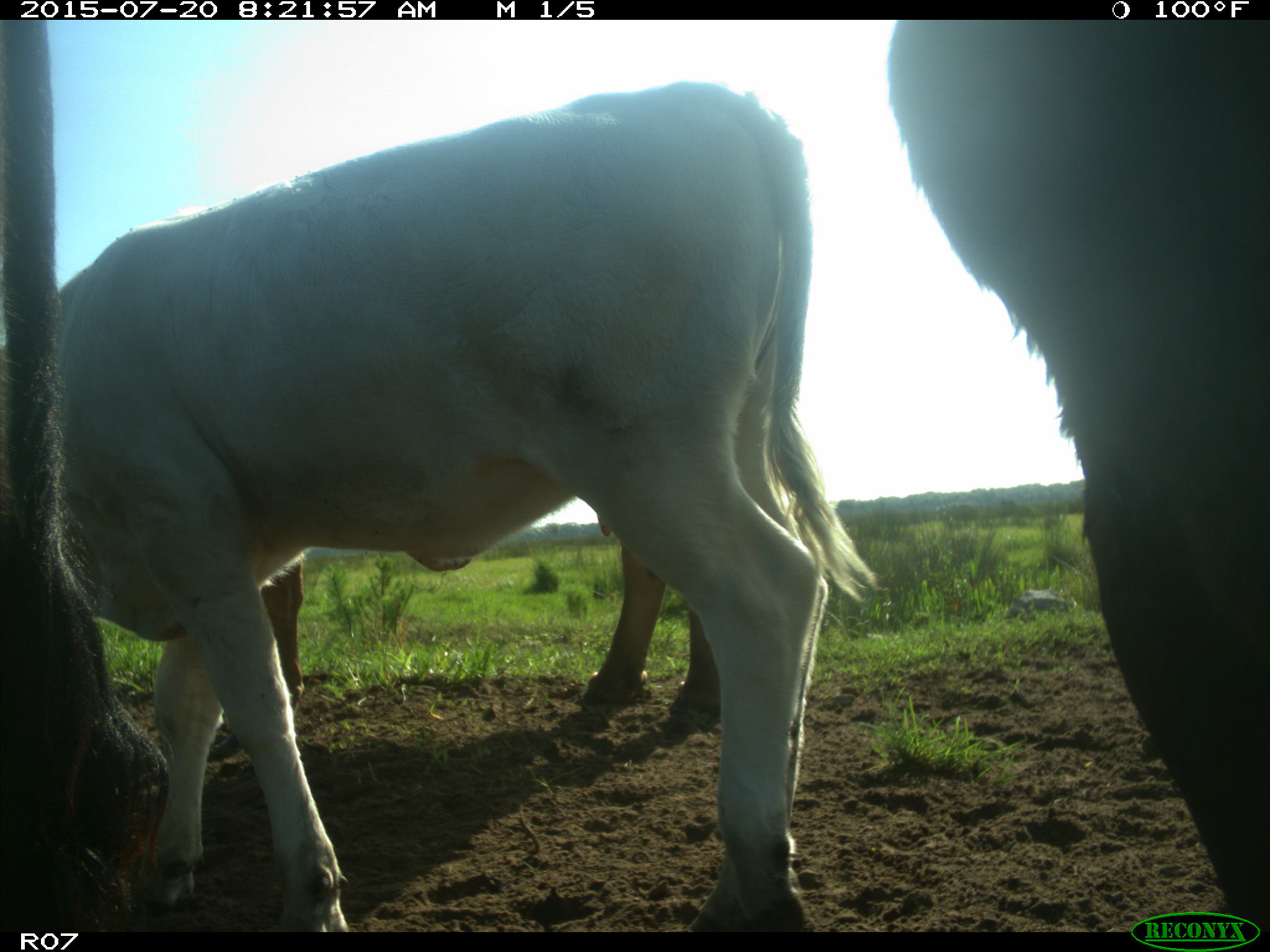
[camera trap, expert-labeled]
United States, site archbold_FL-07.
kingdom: Animalia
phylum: Chordata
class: Mammalia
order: Artiodactyla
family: Bovidae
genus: Bos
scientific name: Bos taurus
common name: domestic cow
Bos taurus (domestic cow).